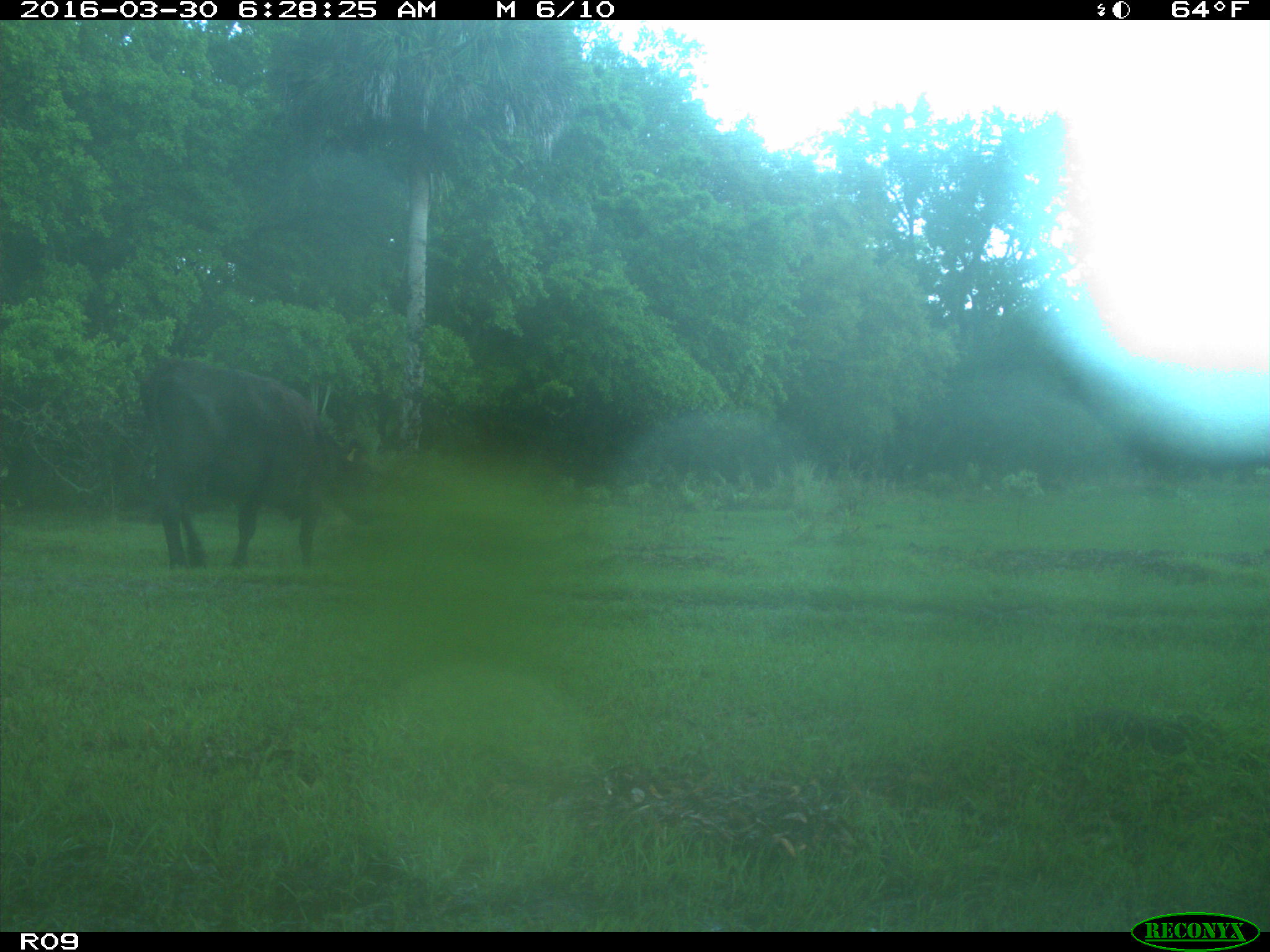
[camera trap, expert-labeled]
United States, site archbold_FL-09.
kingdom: Animalia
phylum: Chordata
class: Mammalia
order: Artiodactyla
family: Bovidae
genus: Bos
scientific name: Bos taurus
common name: domestic cow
Bos taurus (domestic cow).